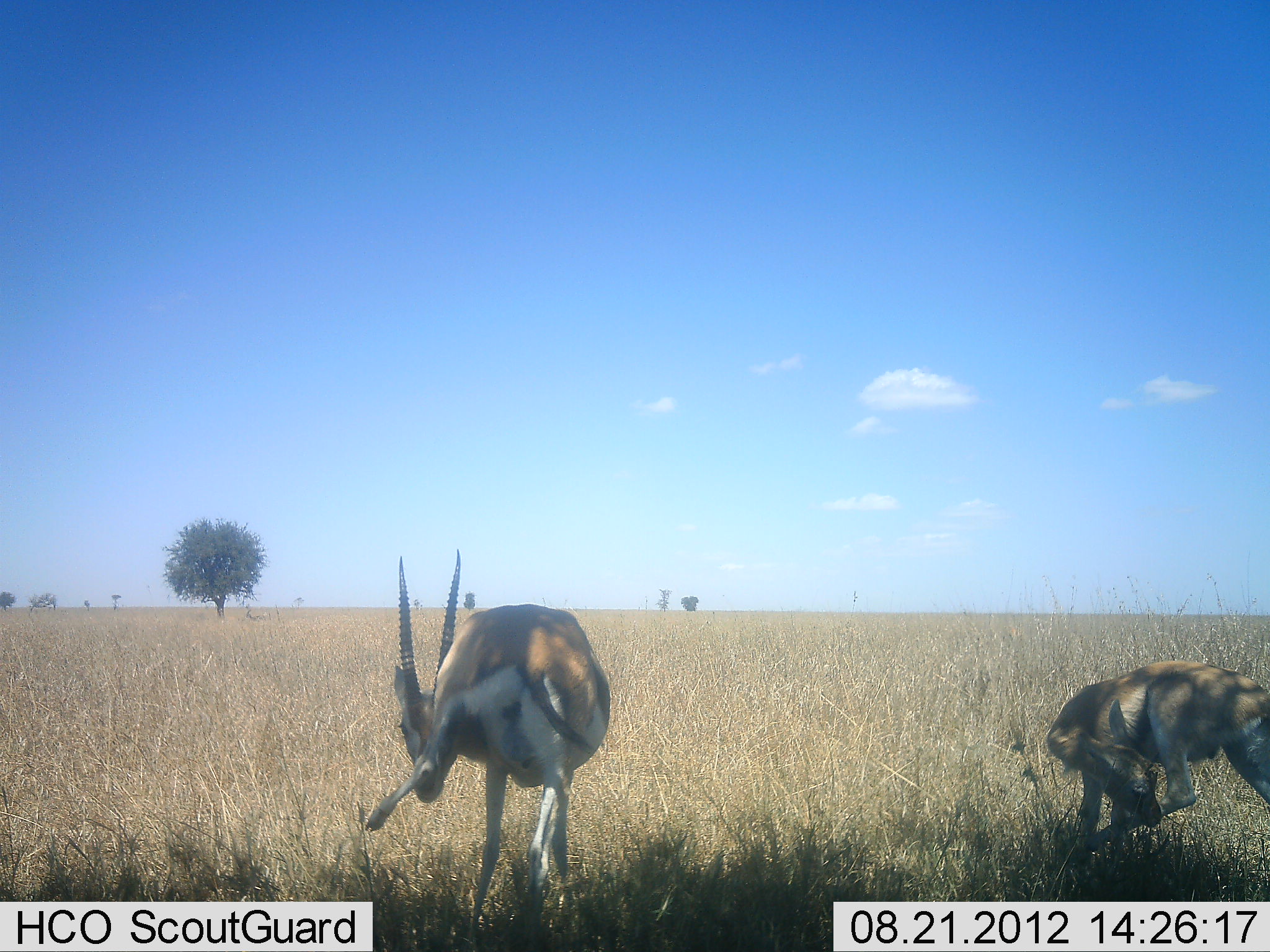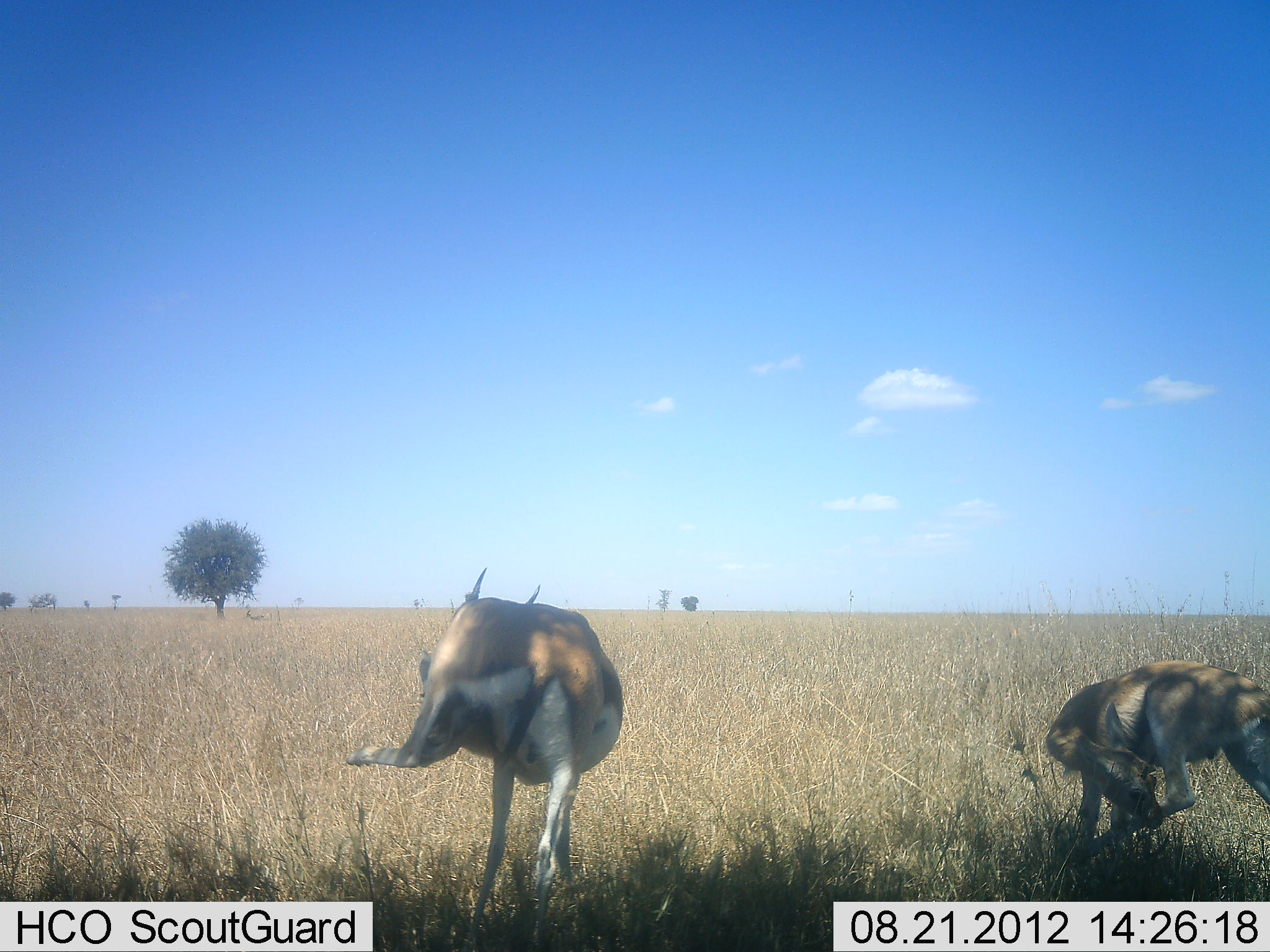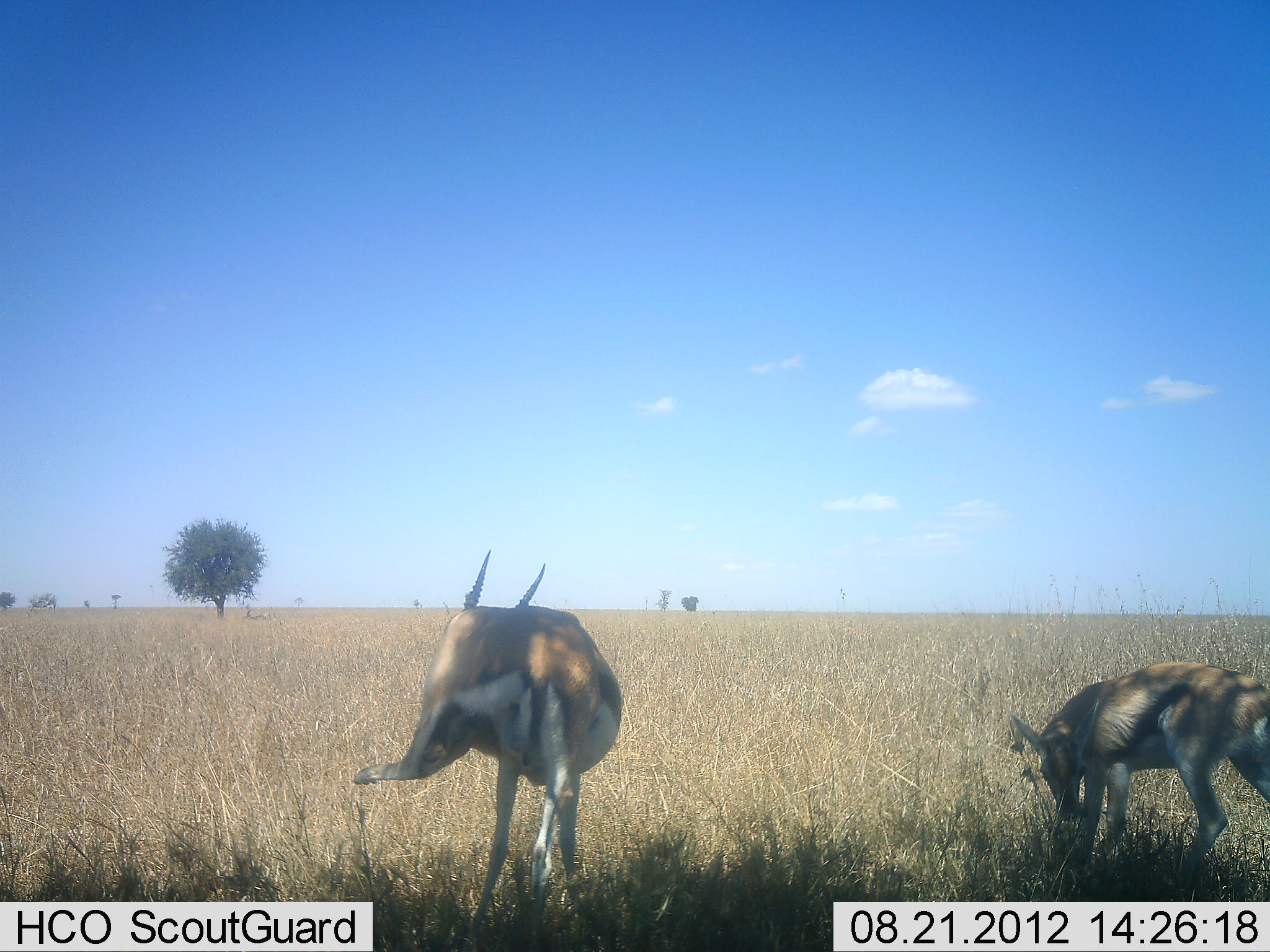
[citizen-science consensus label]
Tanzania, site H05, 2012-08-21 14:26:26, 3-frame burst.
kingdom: Animalia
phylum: Chordata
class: Mammalia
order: Artiodactyla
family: Bovidae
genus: Eudorcas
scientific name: Eudorcas thomsonii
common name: thomson's gazelle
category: gazellethomsons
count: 2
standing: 80%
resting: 0%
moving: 10%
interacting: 20%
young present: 0%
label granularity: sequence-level